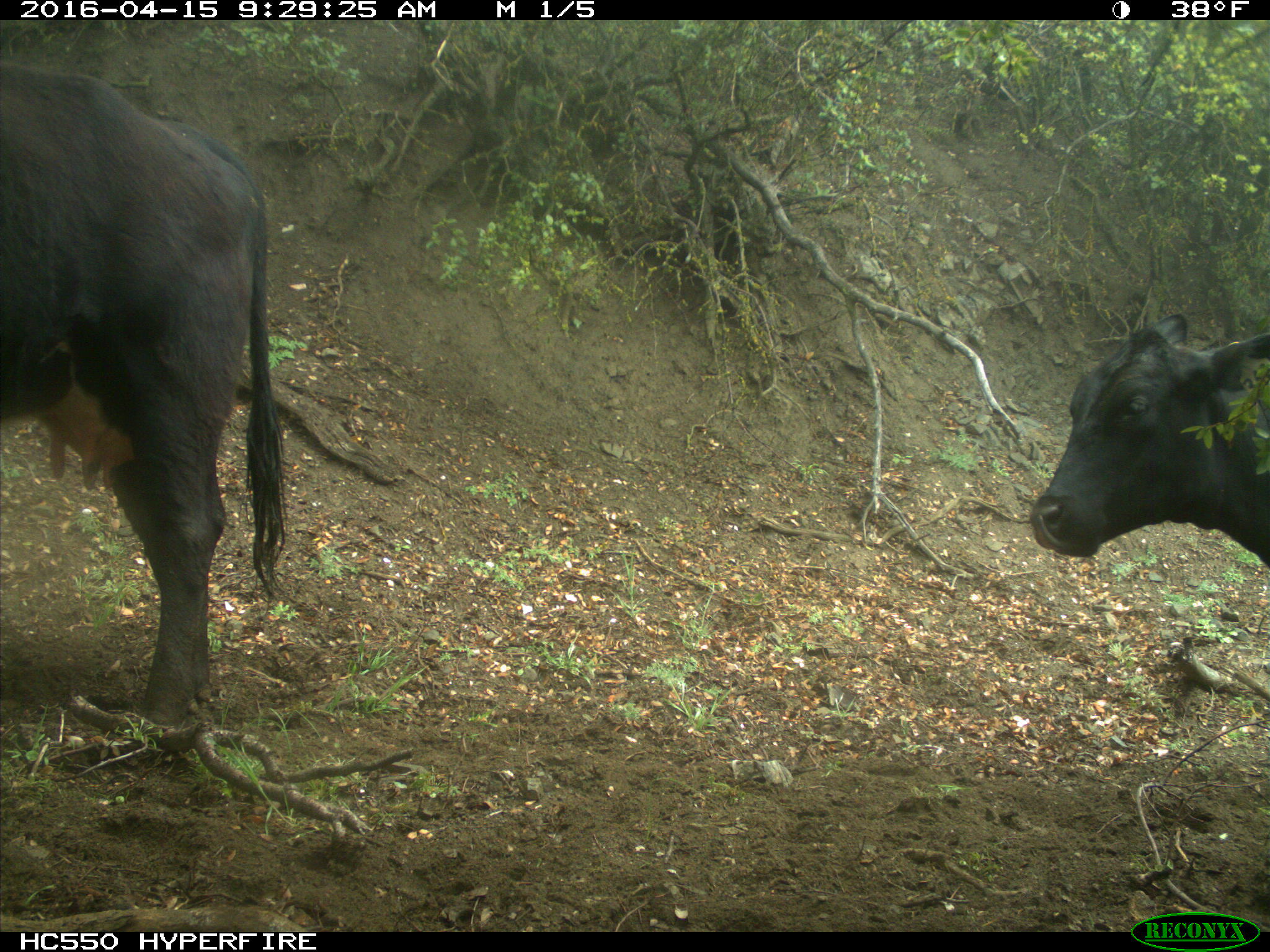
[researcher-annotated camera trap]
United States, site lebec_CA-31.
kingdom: Animalia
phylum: Chordata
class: Mammalia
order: Artiodactyla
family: Bovidae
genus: Bos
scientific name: Bos taurus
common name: domestic cow